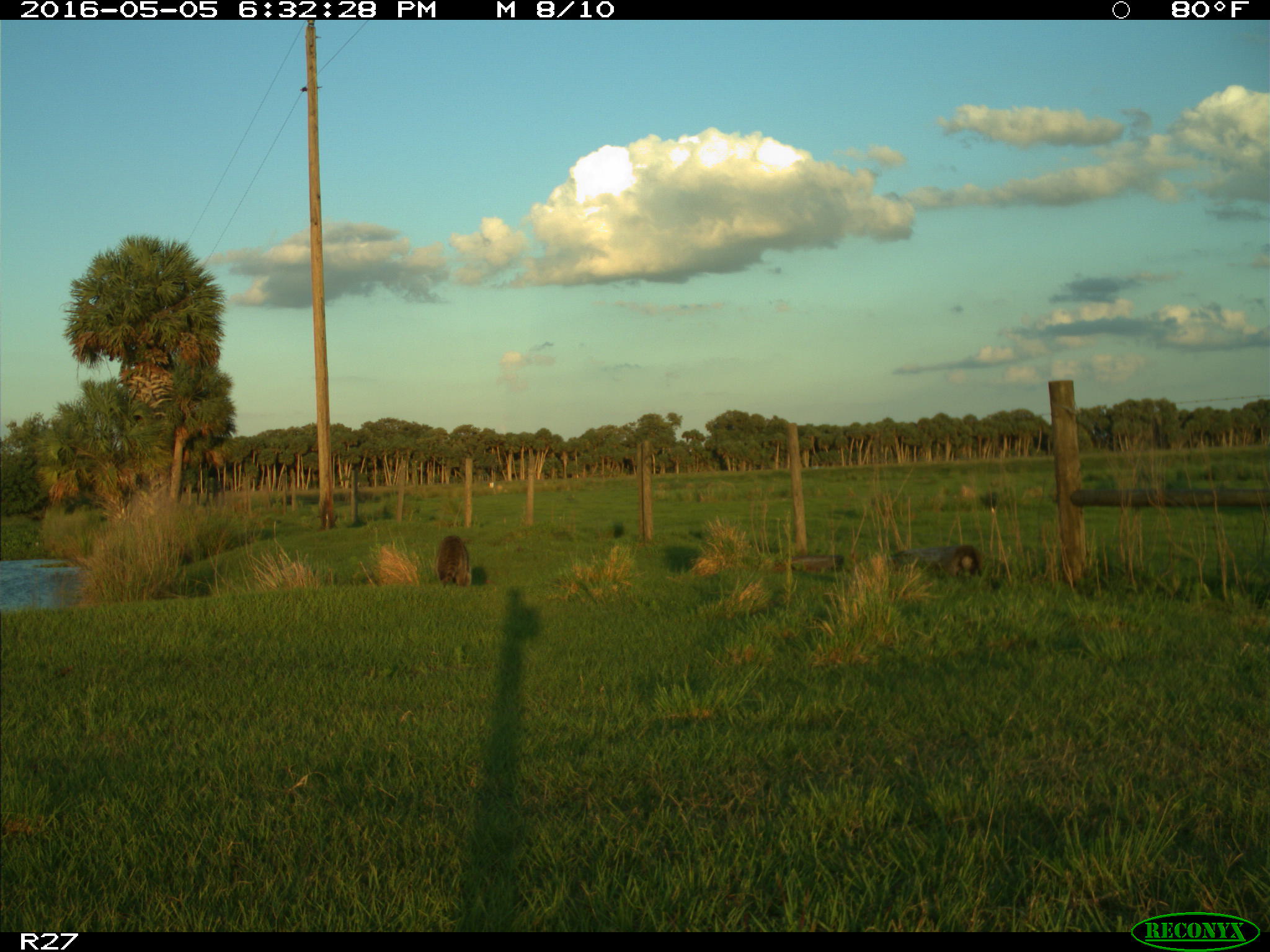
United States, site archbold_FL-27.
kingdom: Animalia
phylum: Chordata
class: Mammalia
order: Carnivora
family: Procyonidae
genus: Procyon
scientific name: Procyon lotor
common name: common raccoon